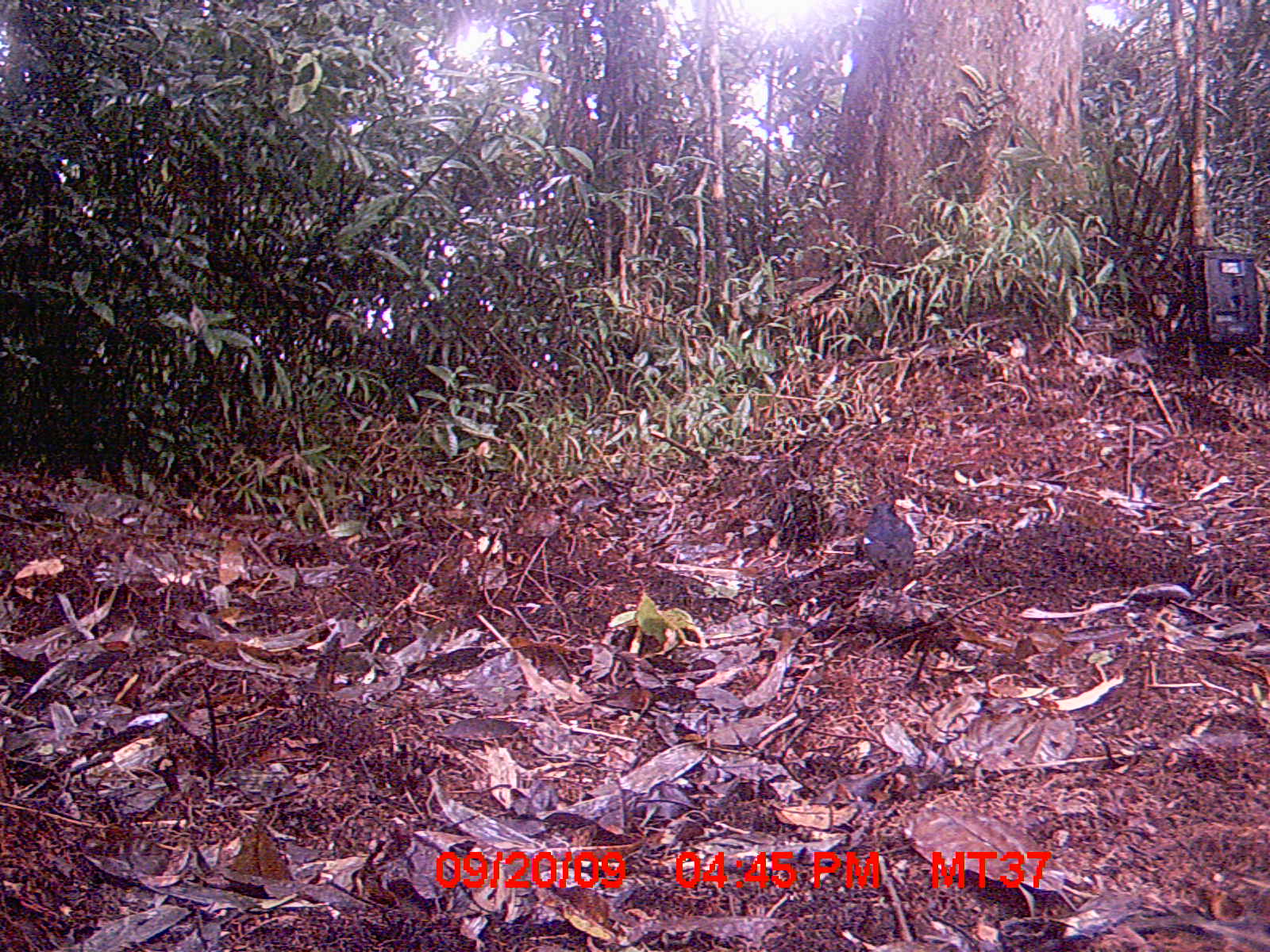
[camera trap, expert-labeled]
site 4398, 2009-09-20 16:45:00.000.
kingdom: Animalia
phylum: Chordata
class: Aves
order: Passeriformes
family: Muscicapidae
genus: Copsychus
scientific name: Copsychus albospecularis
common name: madagascar magpie-robin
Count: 1.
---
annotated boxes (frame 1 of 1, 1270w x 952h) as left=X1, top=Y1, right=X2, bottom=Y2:
copsychus albospecularis: left=860, top=500, right=919, bottom=599